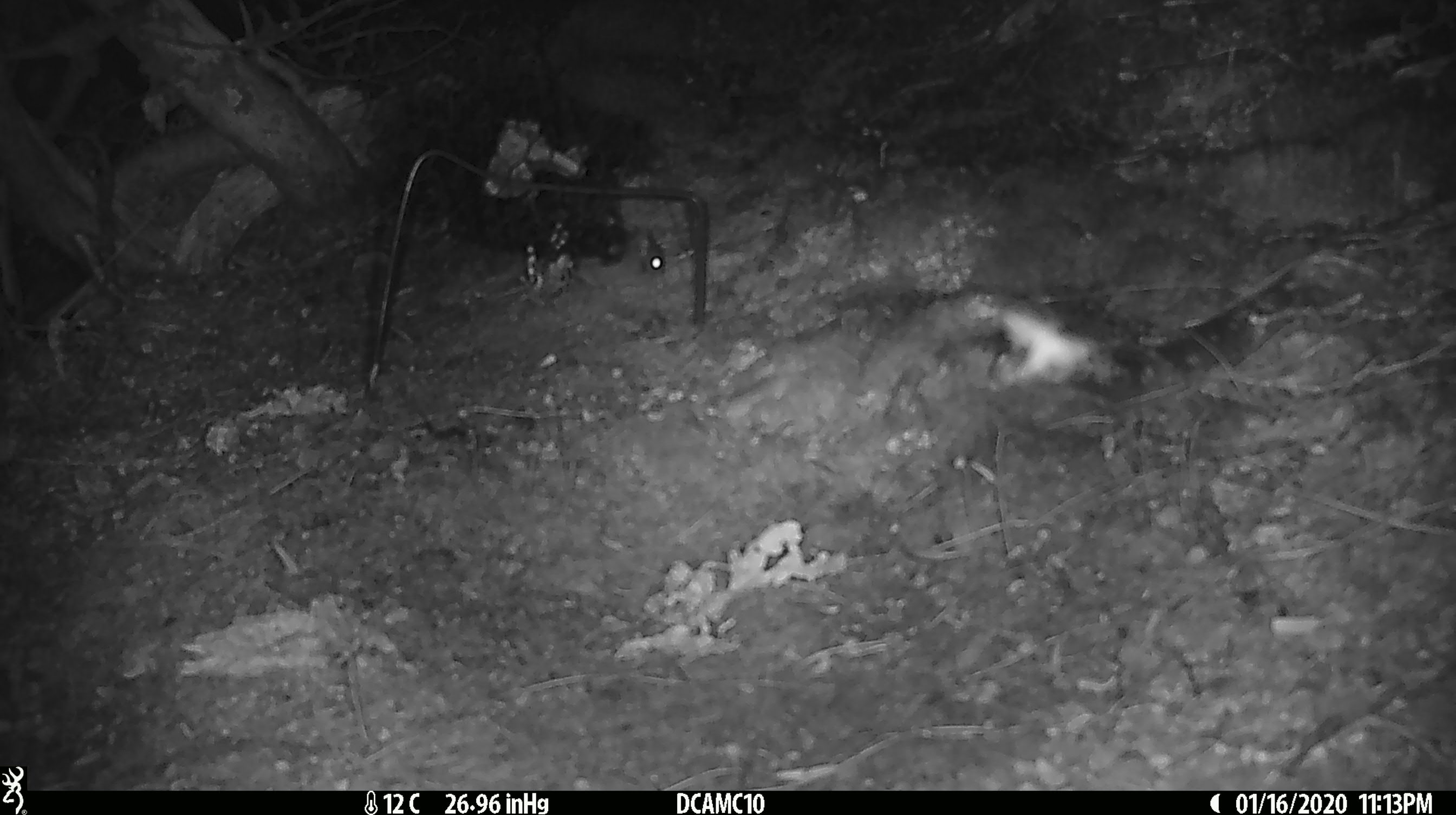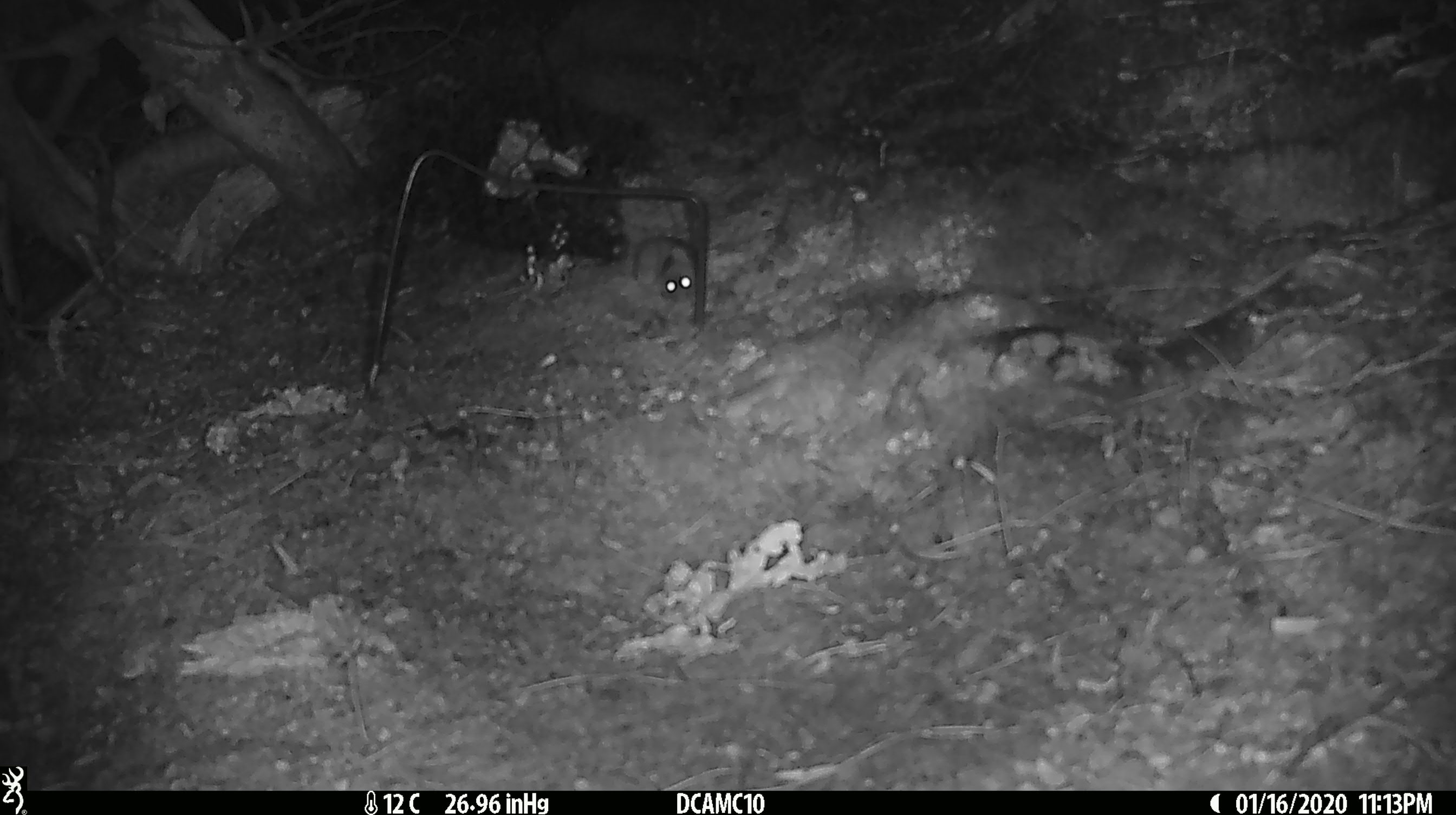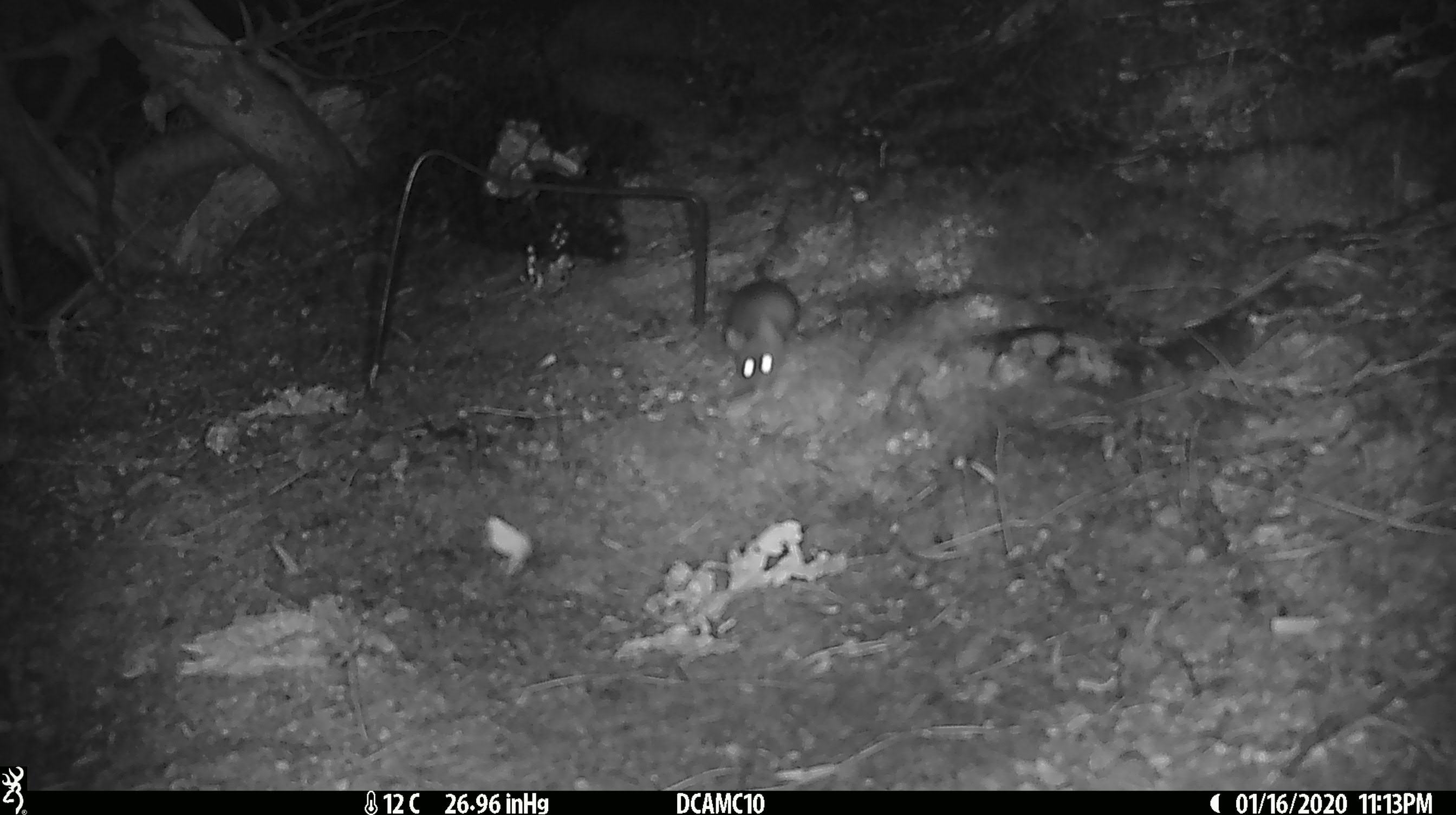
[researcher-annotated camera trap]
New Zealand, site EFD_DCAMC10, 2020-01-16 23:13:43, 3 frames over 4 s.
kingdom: Animalia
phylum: Chordata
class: Mammalia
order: Rodentia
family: Muridae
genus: Mus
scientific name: Mus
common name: mouse